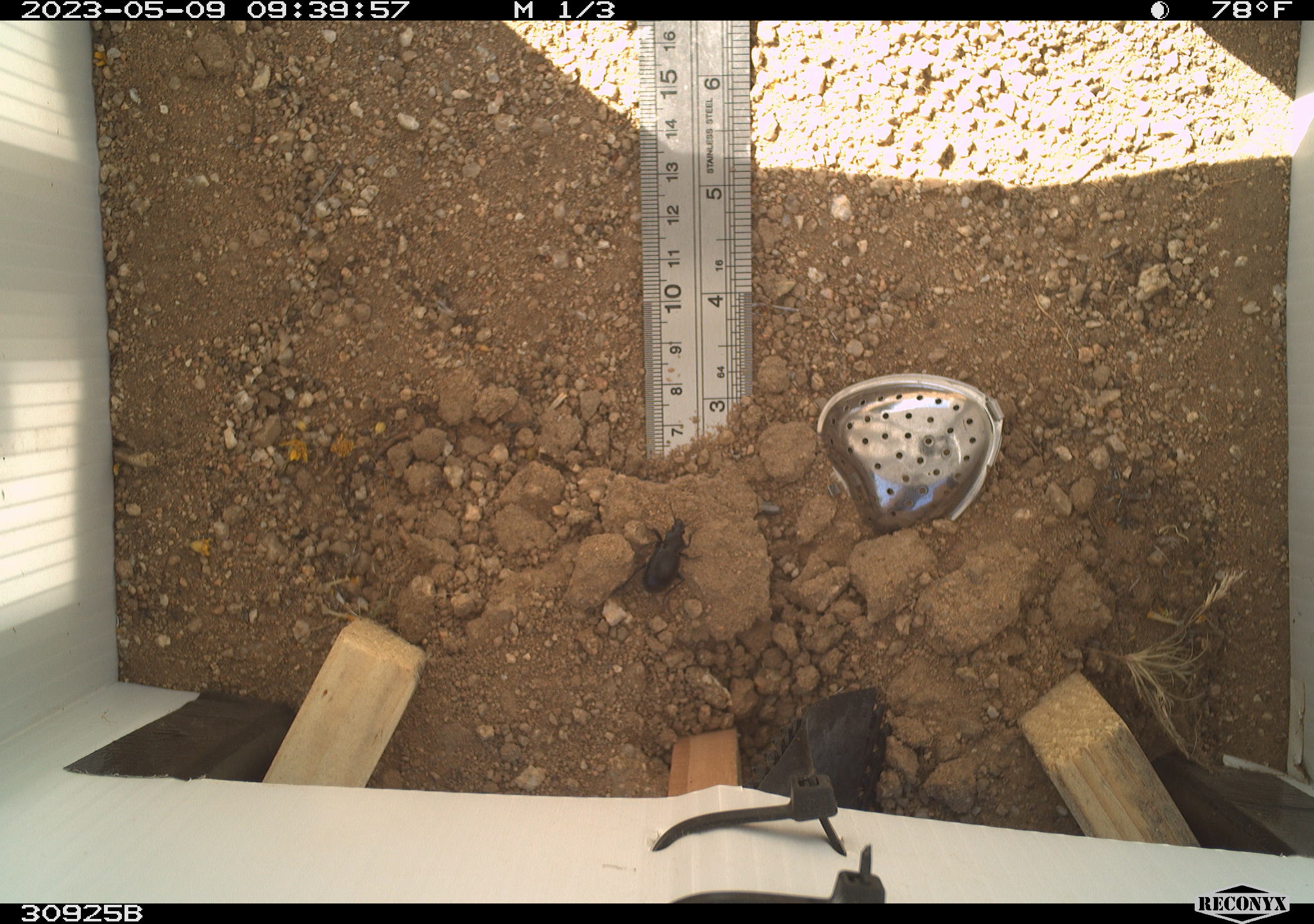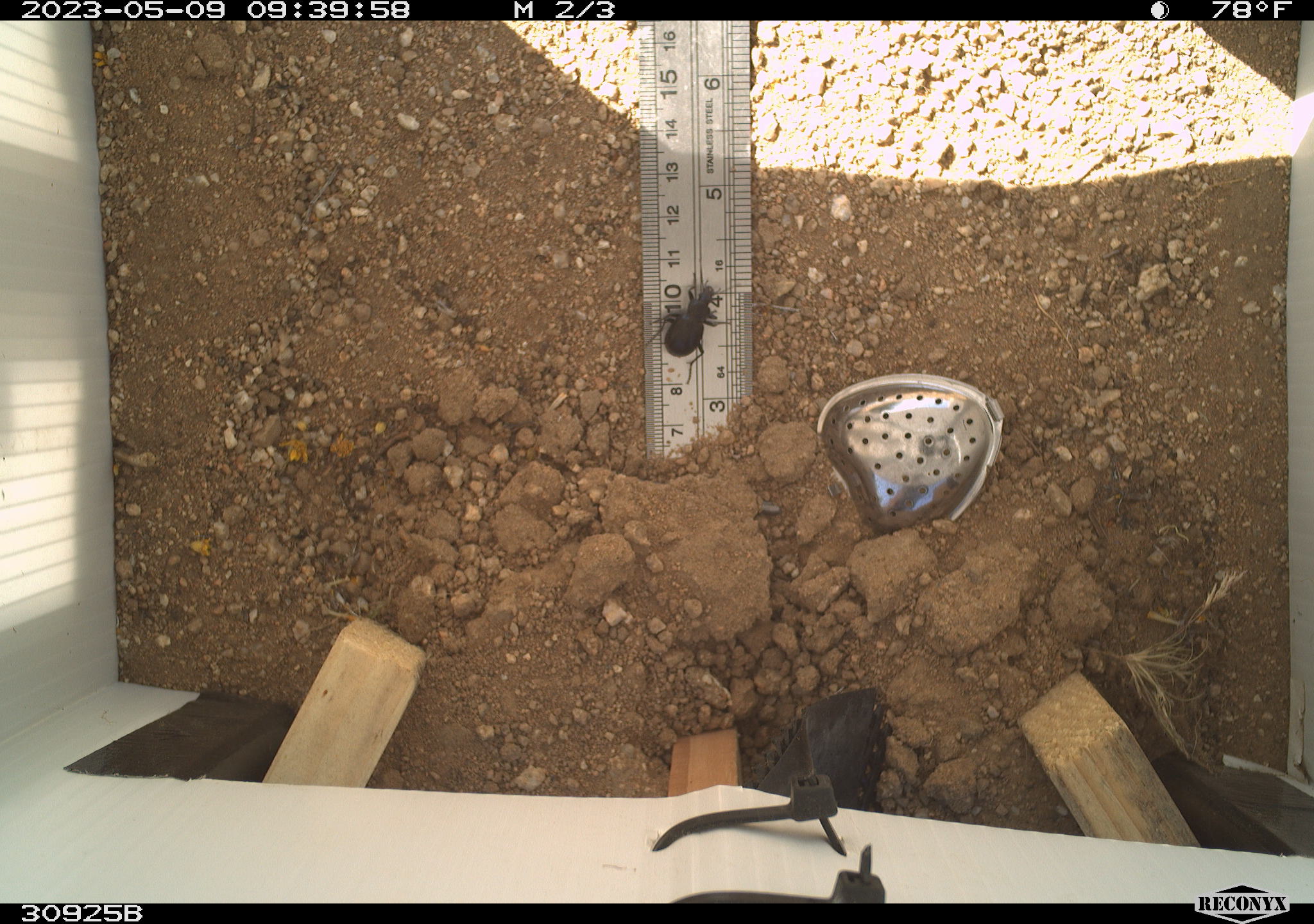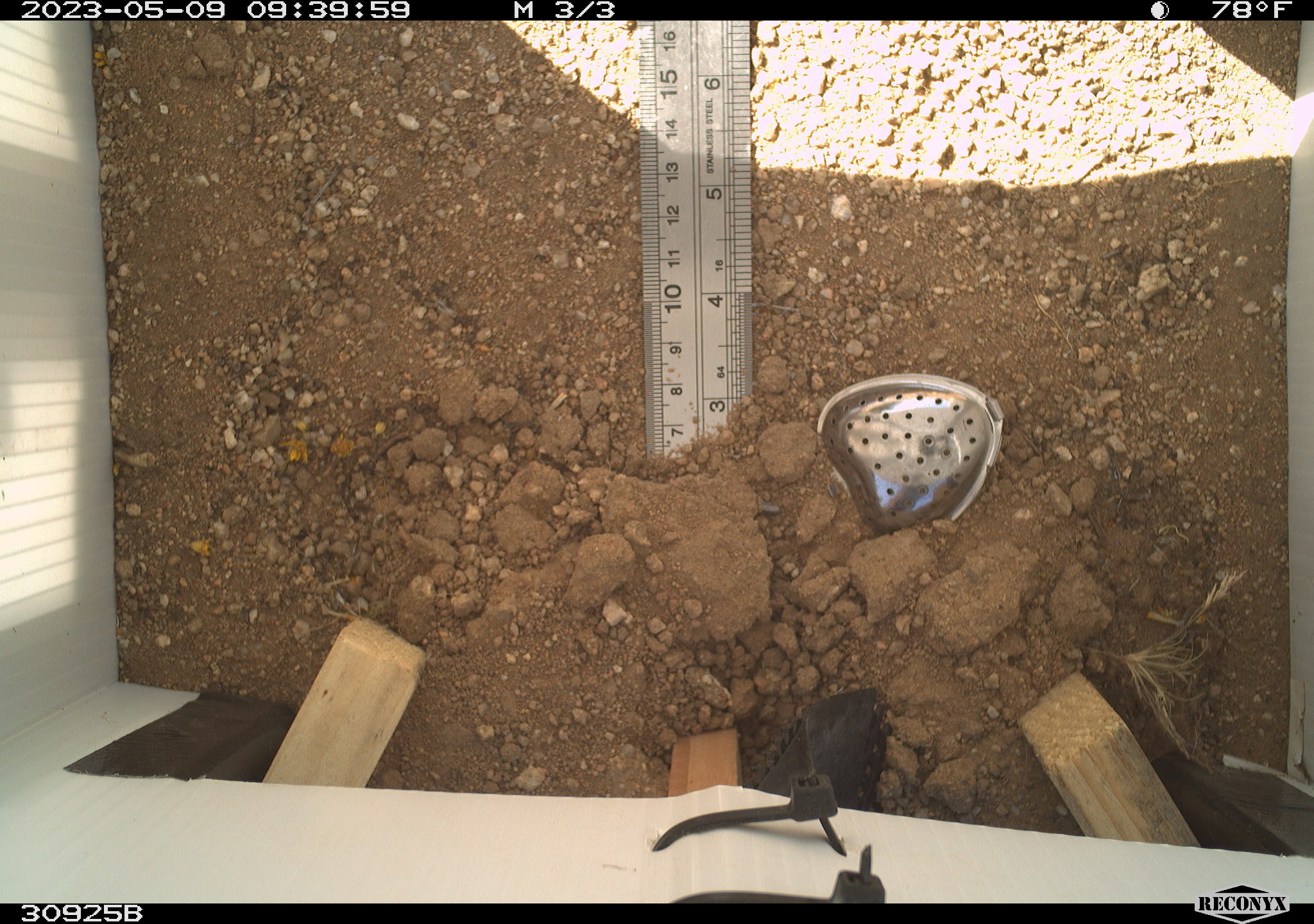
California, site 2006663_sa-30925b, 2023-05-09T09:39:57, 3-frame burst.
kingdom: Animalia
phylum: Arthropoda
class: Insecta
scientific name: Insecta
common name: insect